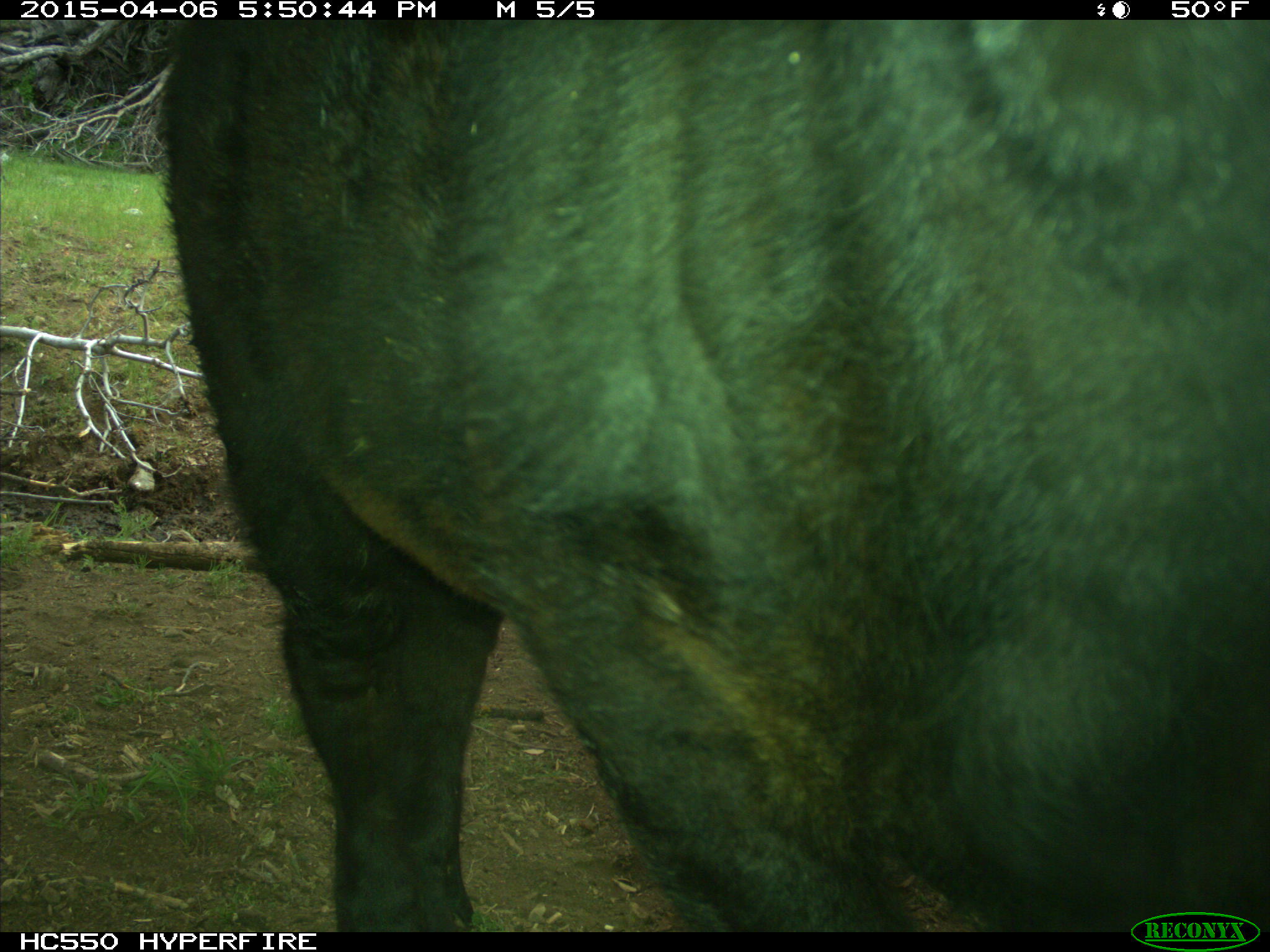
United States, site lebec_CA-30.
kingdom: Animalia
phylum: Chordata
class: Mammalia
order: Artiodactyla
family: Bovidae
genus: Bos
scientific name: Bos taurus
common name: domestic cow